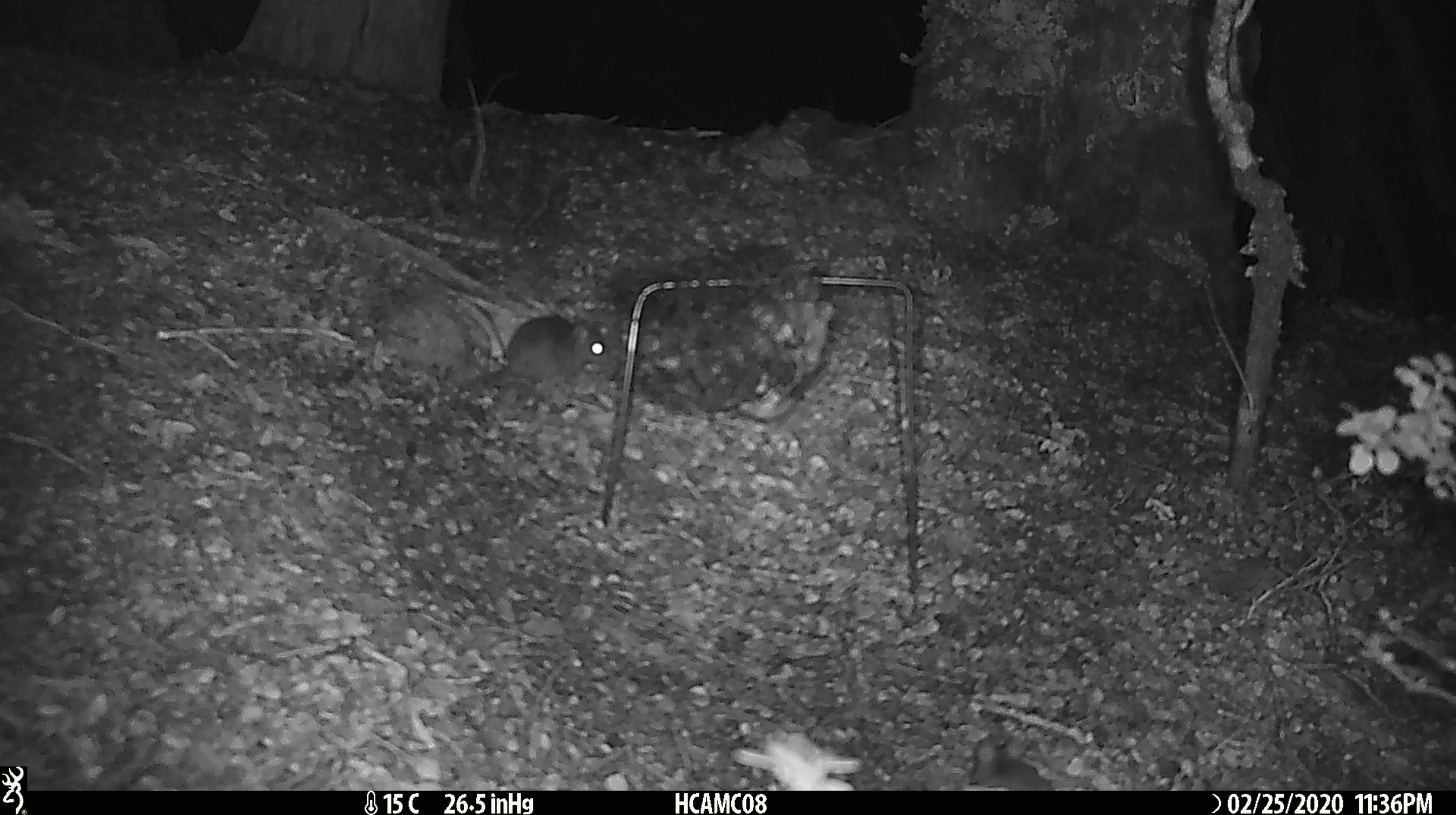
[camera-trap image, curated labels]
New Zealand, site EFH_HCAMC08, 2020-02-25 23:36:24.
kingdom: Animalia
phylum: Chordata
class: Mammalia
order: Rodentia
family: Muridae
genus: Mus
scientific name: Mus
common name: mouse